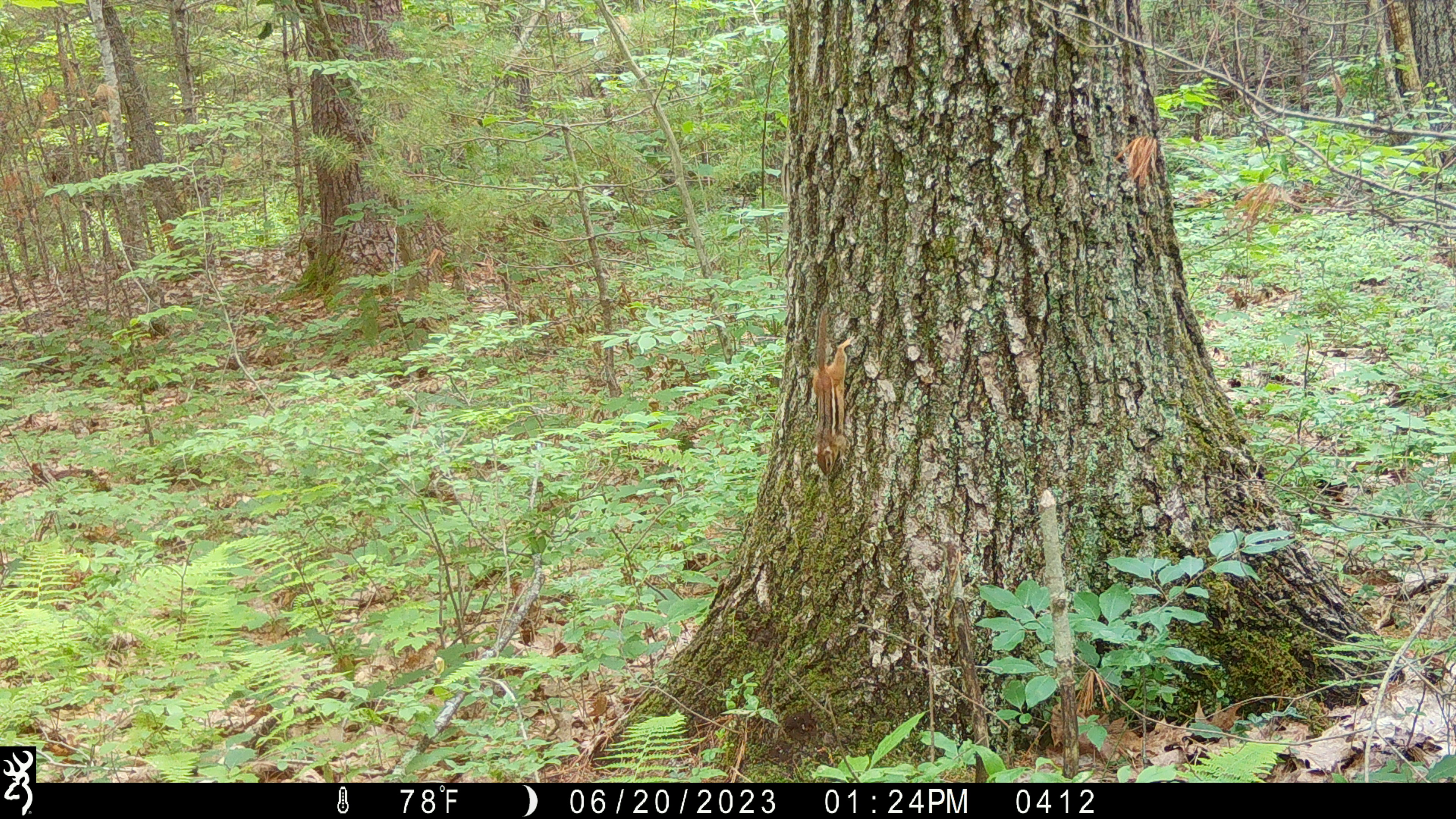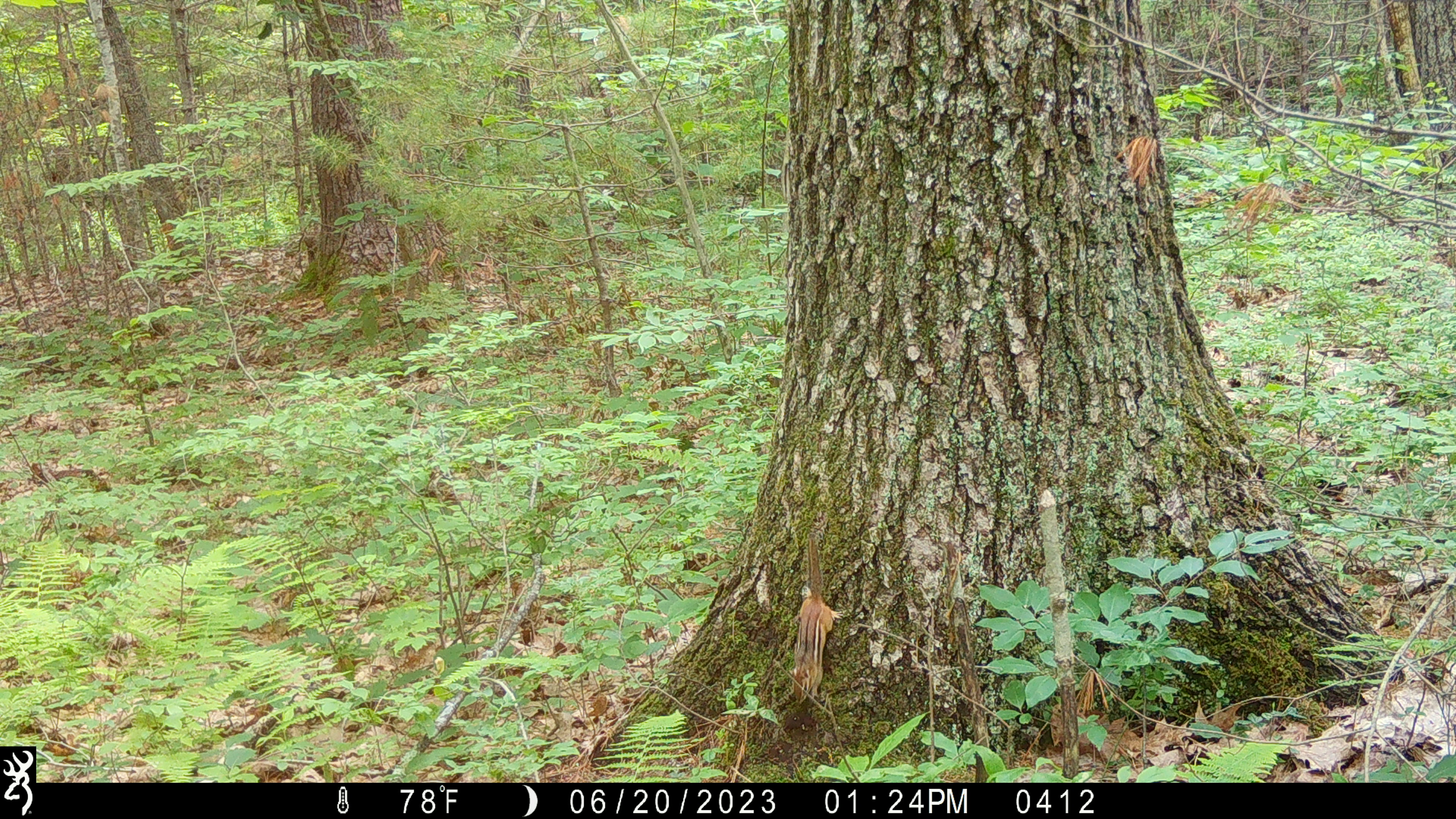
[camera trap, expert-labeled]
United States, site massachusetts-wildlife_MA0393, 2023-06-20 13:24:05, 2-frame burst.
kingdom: Animalia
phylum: Chordata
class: Mammalia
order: Rodentia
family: Sciuridae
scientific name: Tamiini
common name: chipmunk